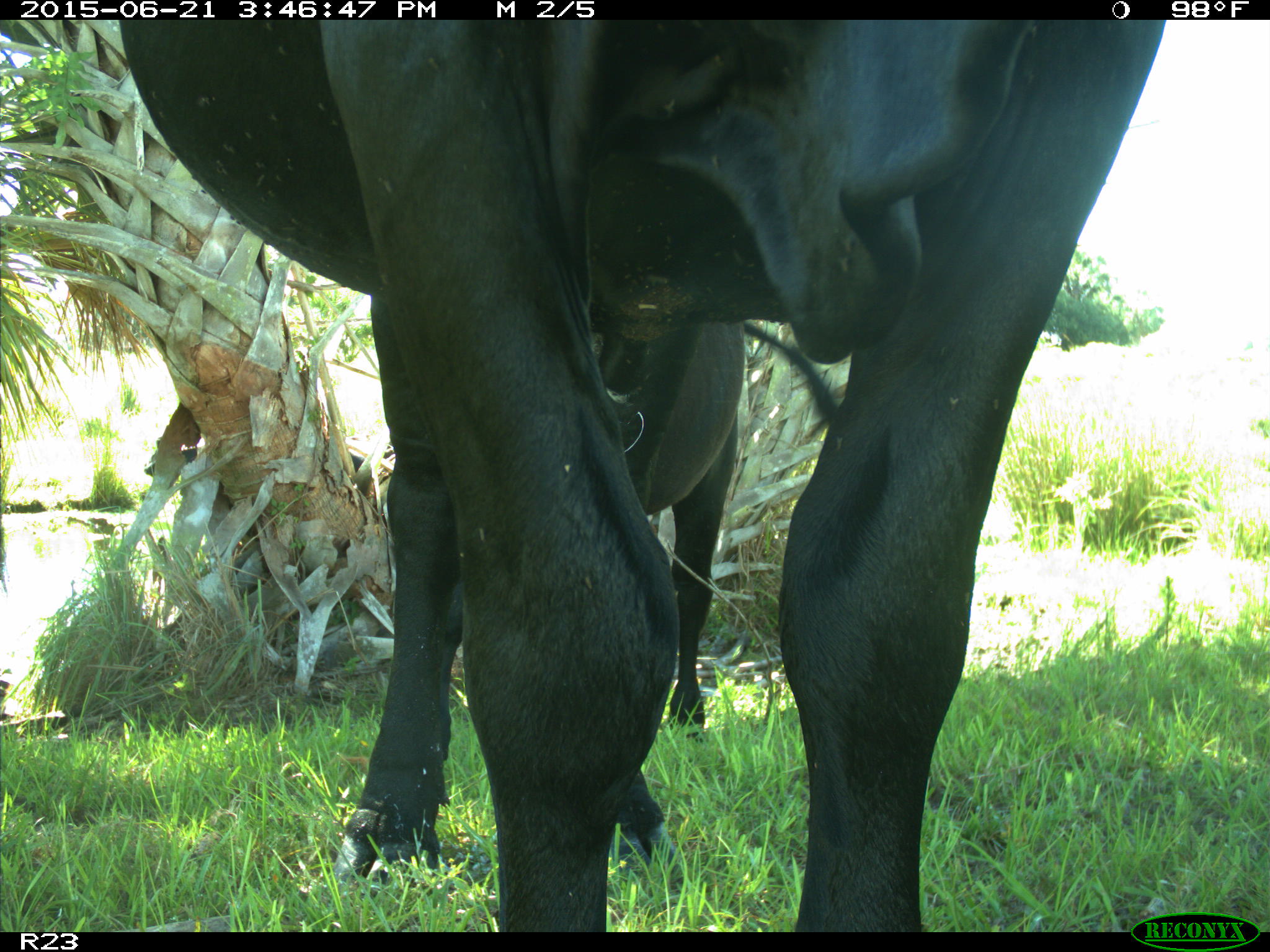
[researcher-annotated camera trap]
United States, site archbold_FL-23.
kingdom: Animalia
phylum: Chordata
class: Mammalia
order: Artiodactyla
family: Bovidae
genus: Bos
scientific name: Bos taurus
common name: domestic cow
Bos taurus (domestic cow).